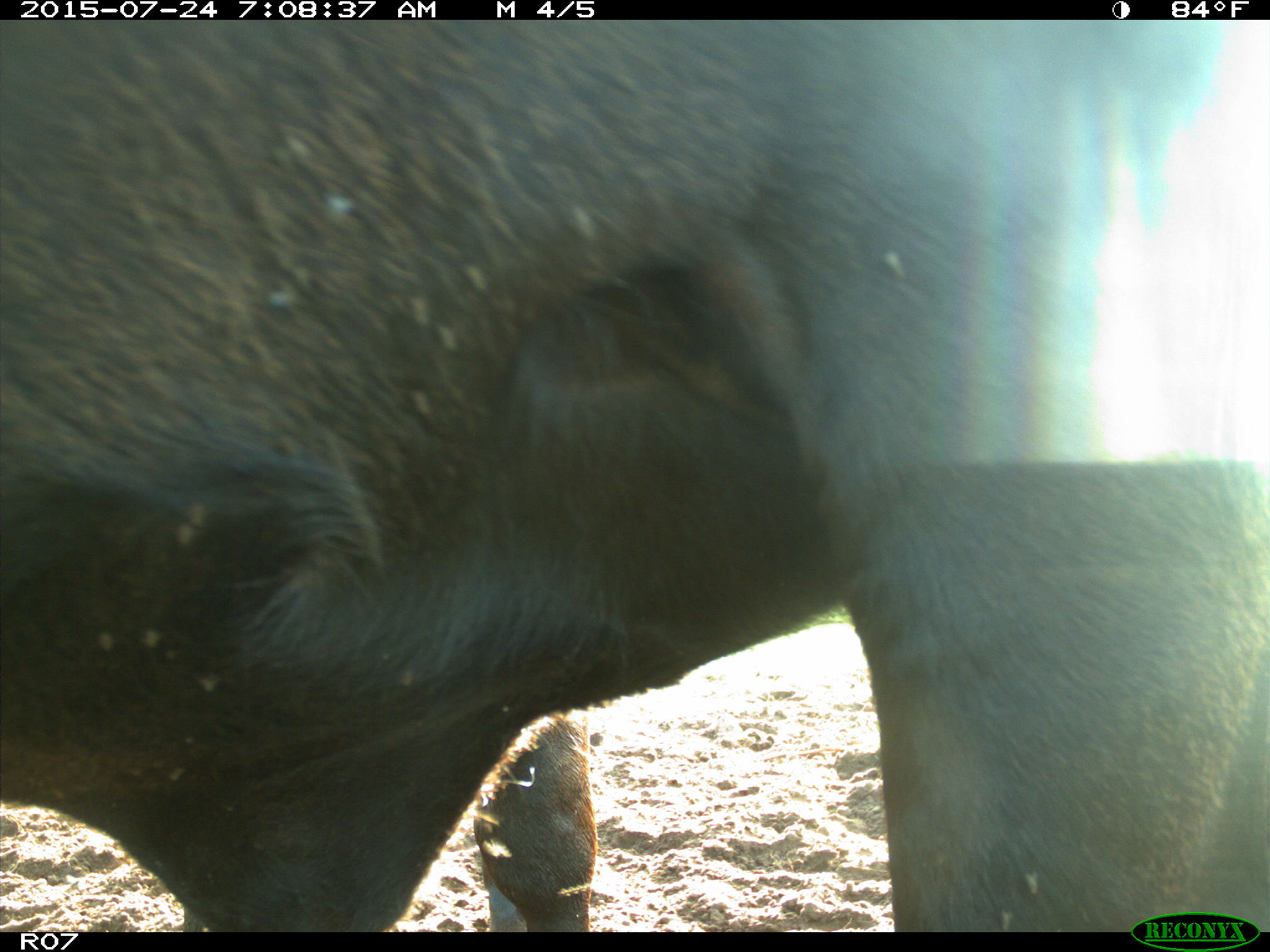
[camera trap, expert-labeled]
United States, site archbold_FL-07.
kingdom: Animalia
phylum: Chordata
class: Mammalia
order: Artiodactyla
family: Bovidae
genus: Bos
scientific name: Bos taurus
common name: domestic cow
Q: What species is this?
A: Bos taurus (domestic cow).